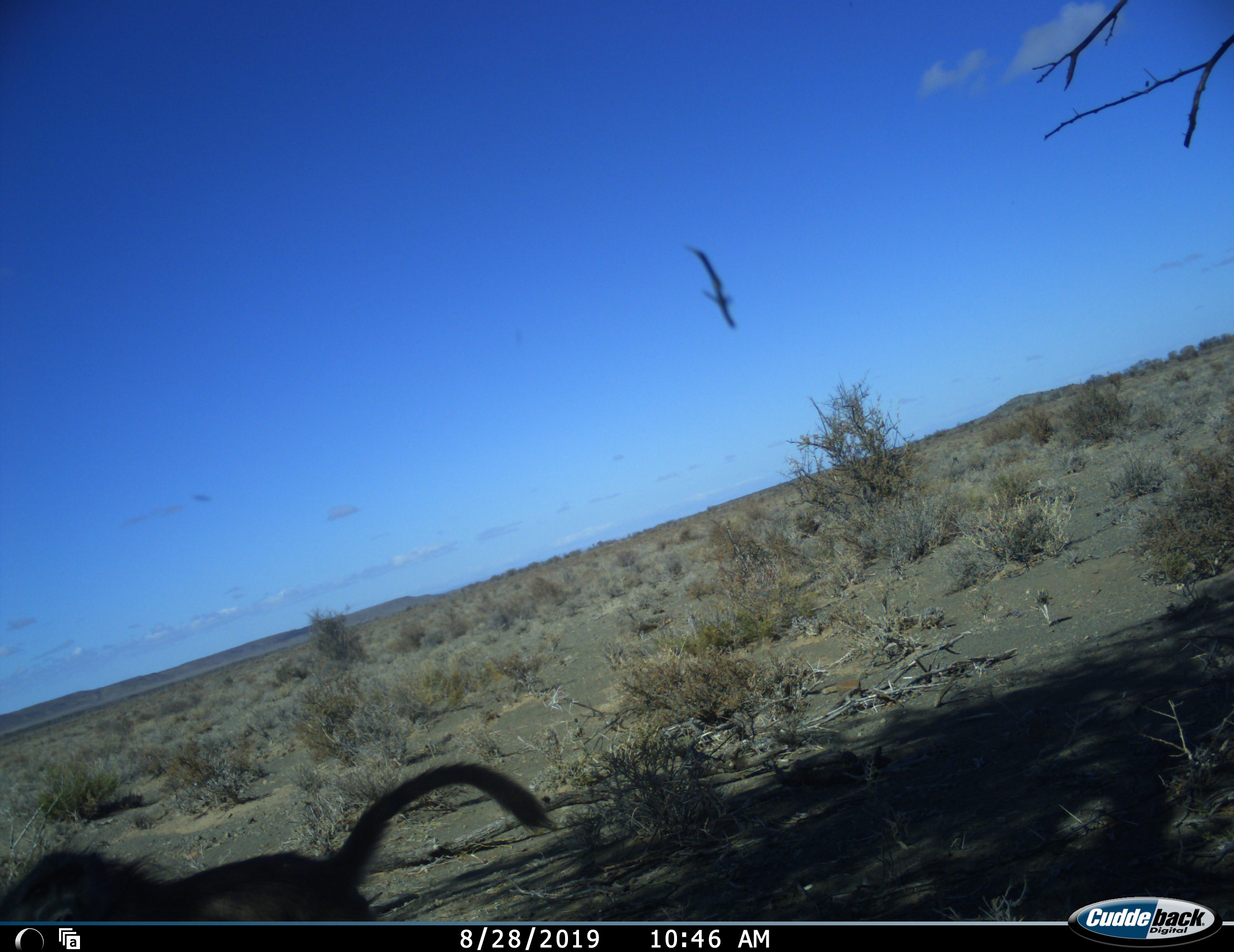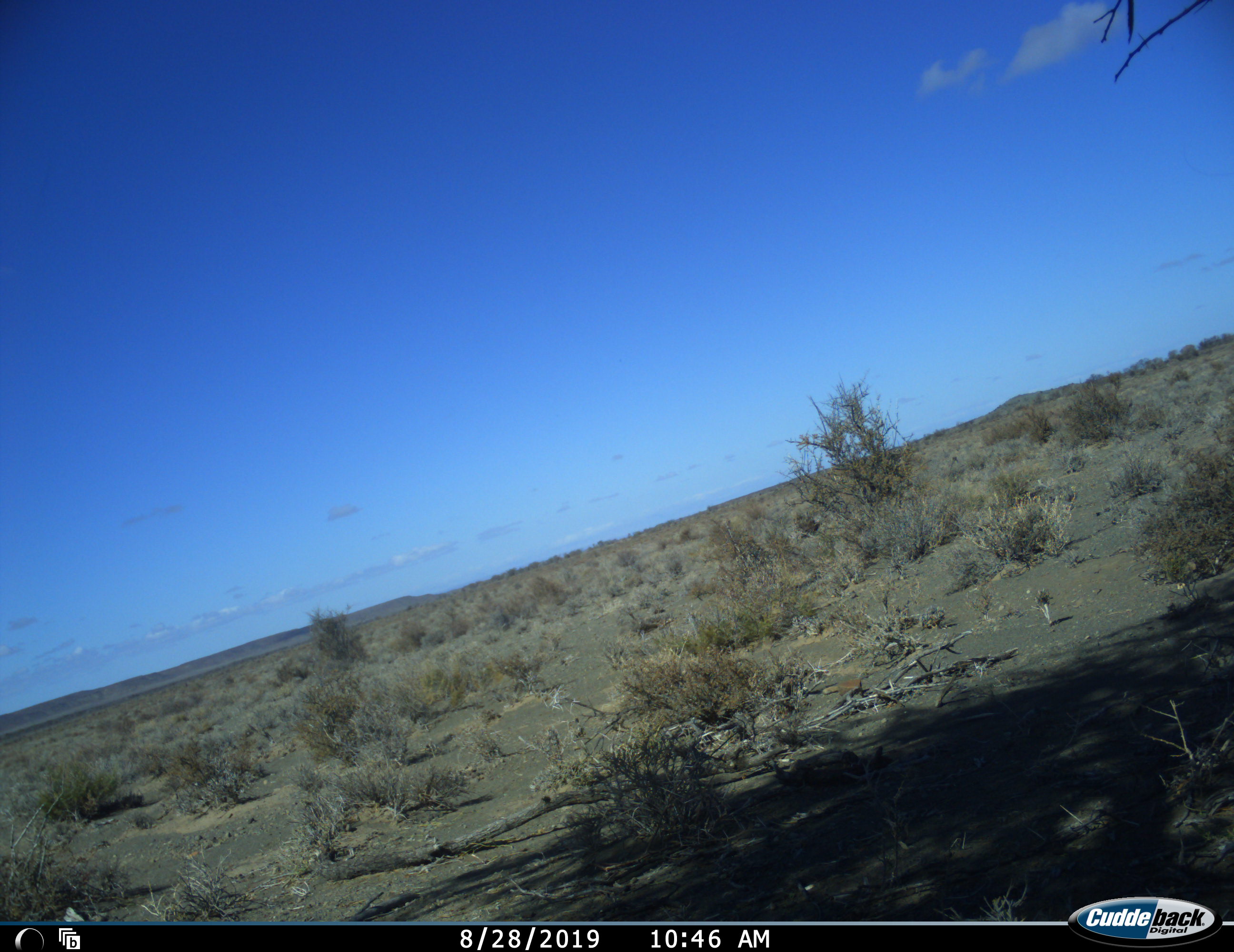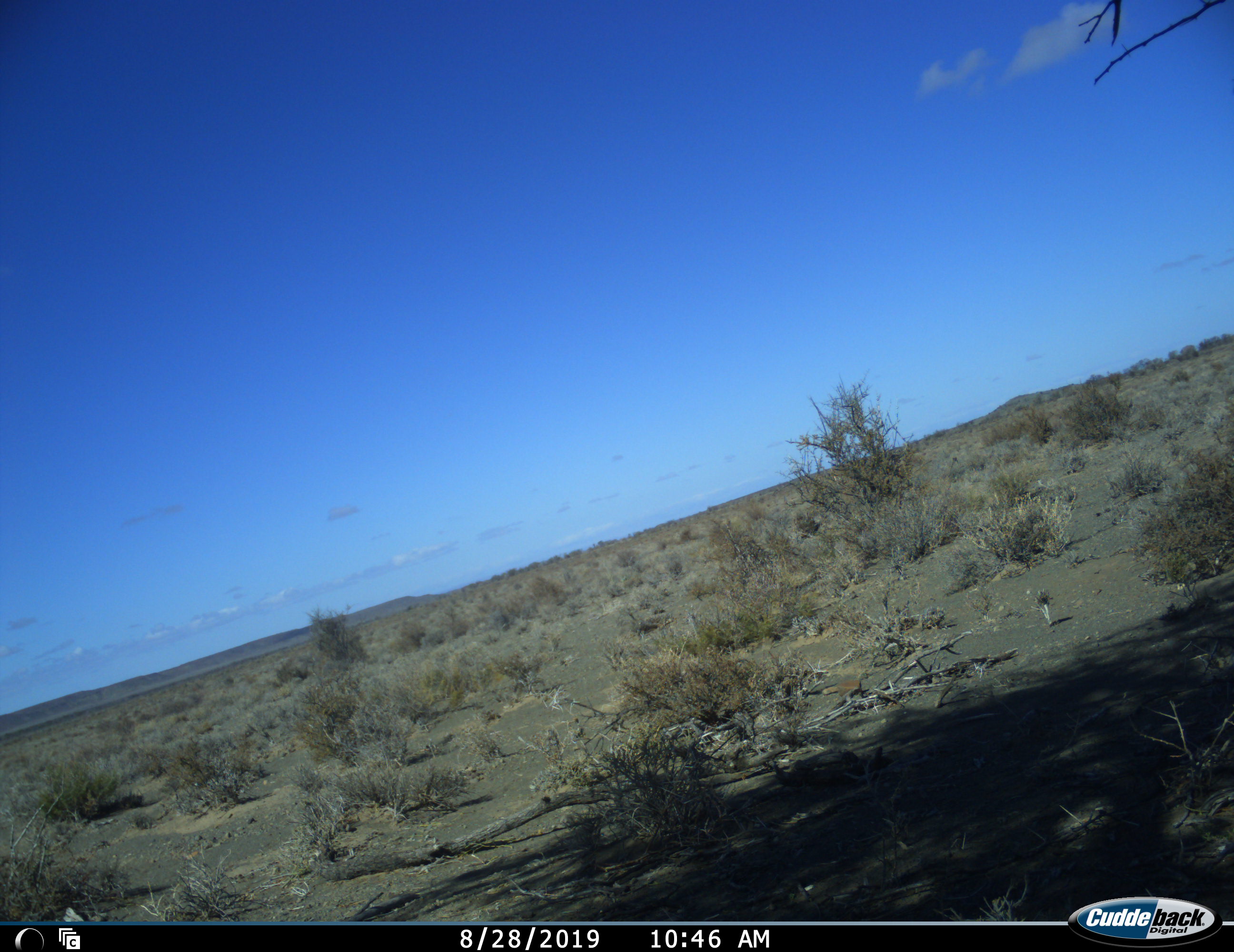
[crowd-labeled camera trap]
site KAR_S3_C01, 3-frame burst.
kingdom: Animalia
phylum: Chordata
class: Mammalia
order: Primates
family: Cercopithecidae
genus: Papio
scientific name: Papio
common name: baboon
Baboon (Papio), count 1. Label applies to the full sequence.